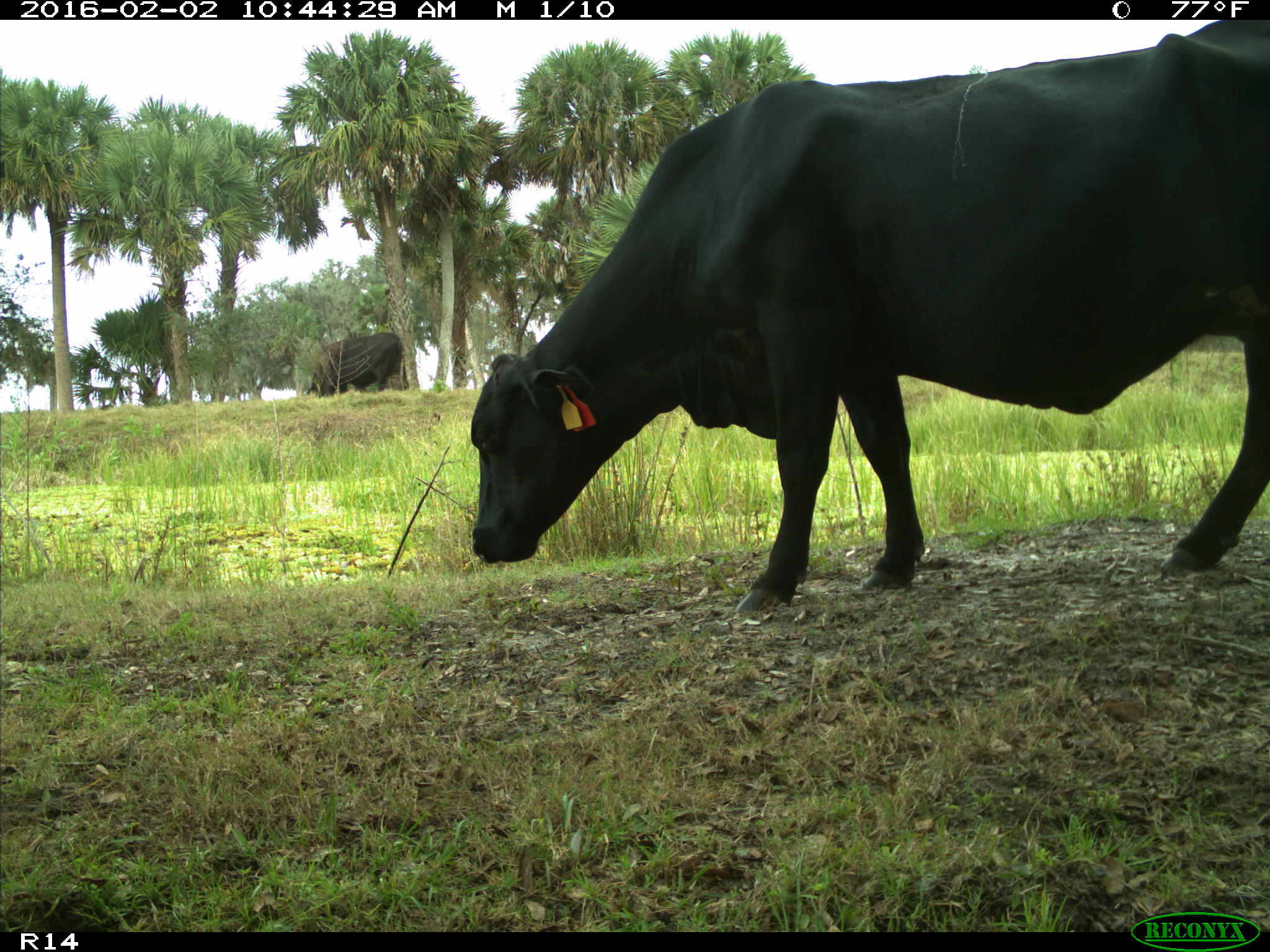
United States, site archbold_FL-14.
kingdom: Animalia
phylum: Chordata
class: Mammalia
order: Artiodactyla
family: Bovidae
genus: Bos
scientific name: Bos taurus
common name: domestic cow